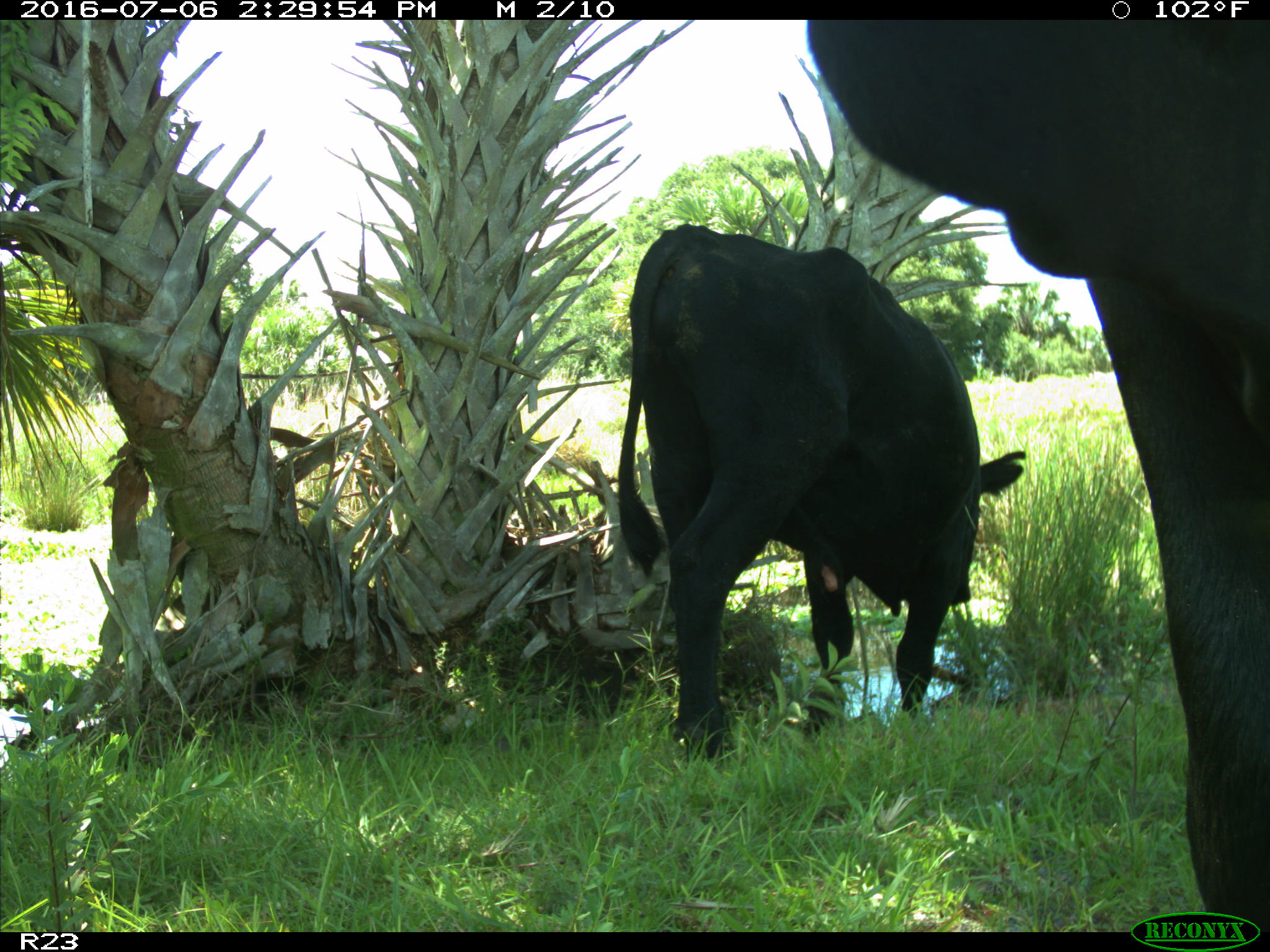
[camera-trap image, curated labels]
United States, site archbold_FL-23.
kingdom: Animalia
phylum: Chordata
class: Mammalia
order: Artiodactyla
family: Bovidae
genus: Bos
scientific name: Bos taurus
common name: domestic cow